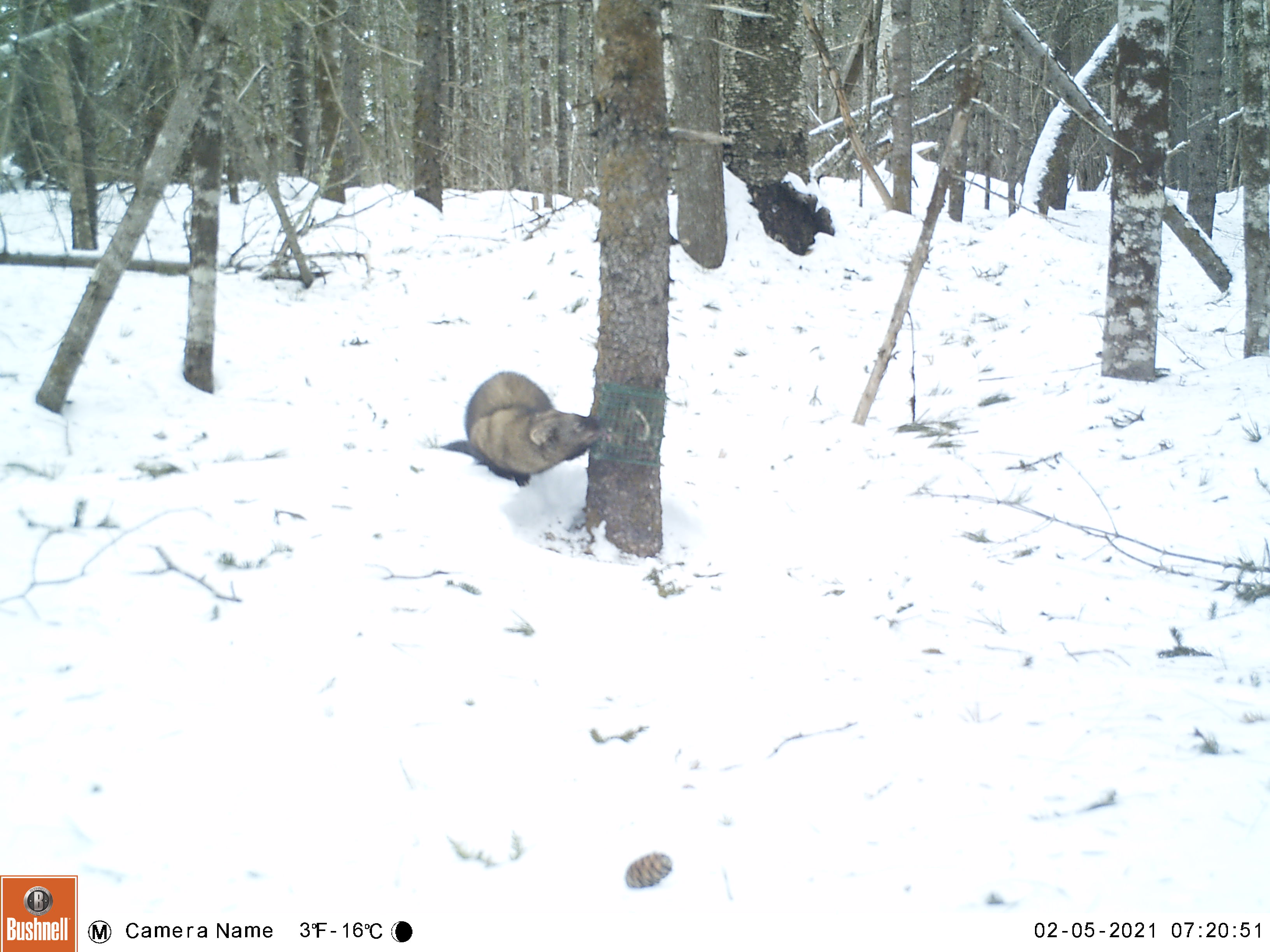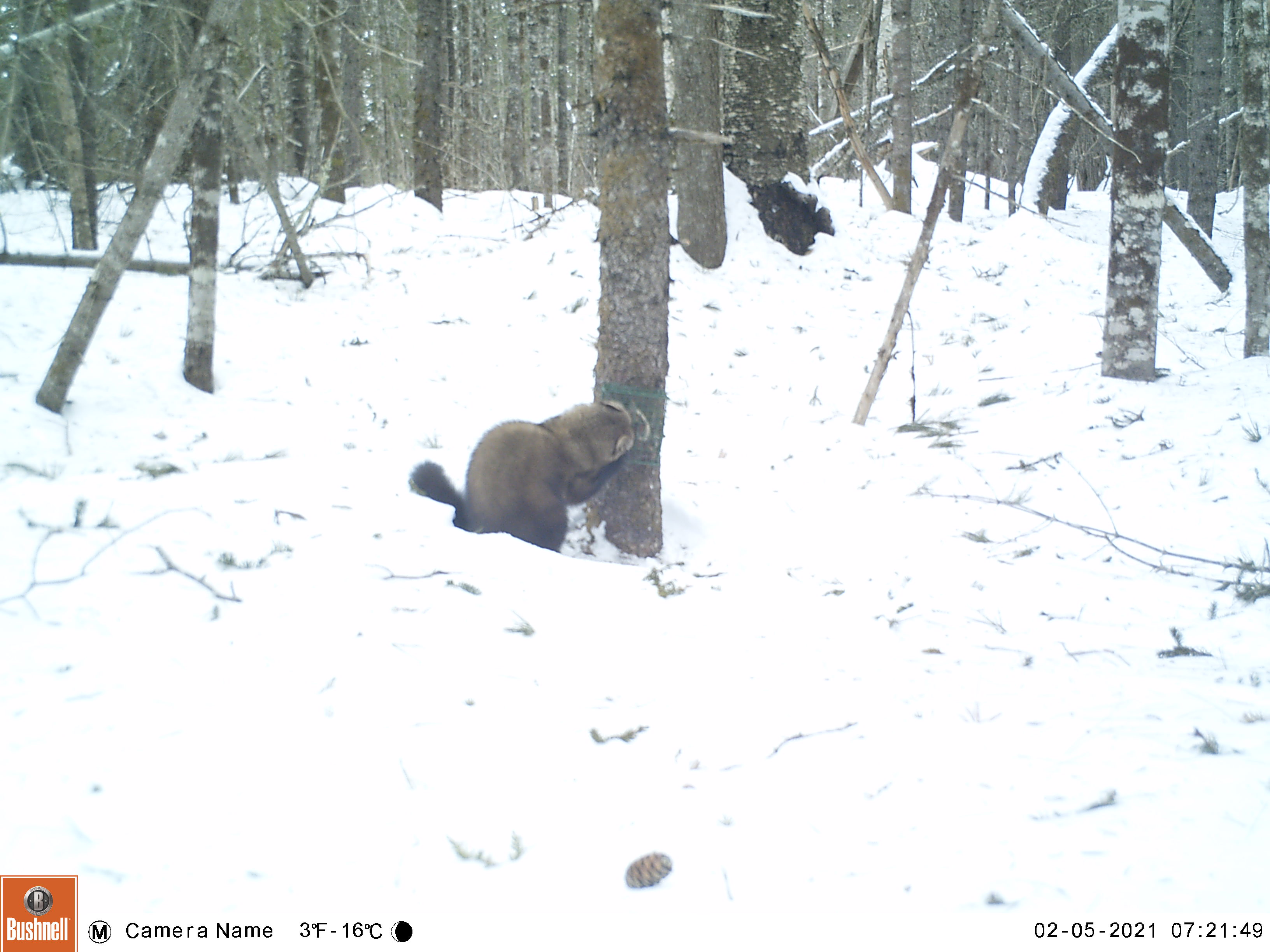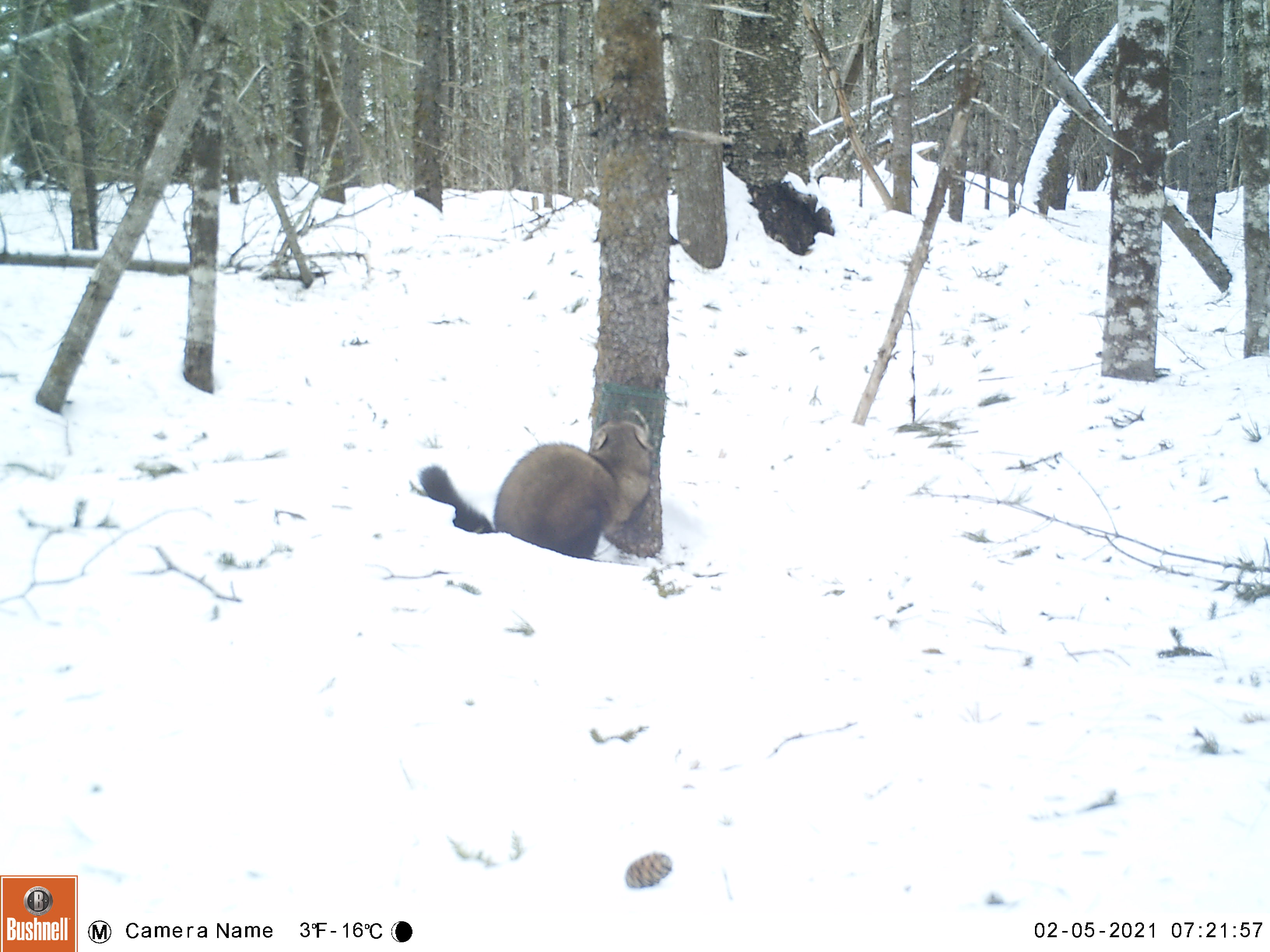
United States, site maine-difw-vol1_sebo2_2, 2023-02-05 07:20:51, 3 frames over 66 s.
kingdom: Animalia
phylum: Chordata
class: Mammalia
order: Carnivora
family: Mustelidae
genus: Pekania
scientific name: Pekania pennanti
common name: fisher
Fisher (Pekania pennanti).